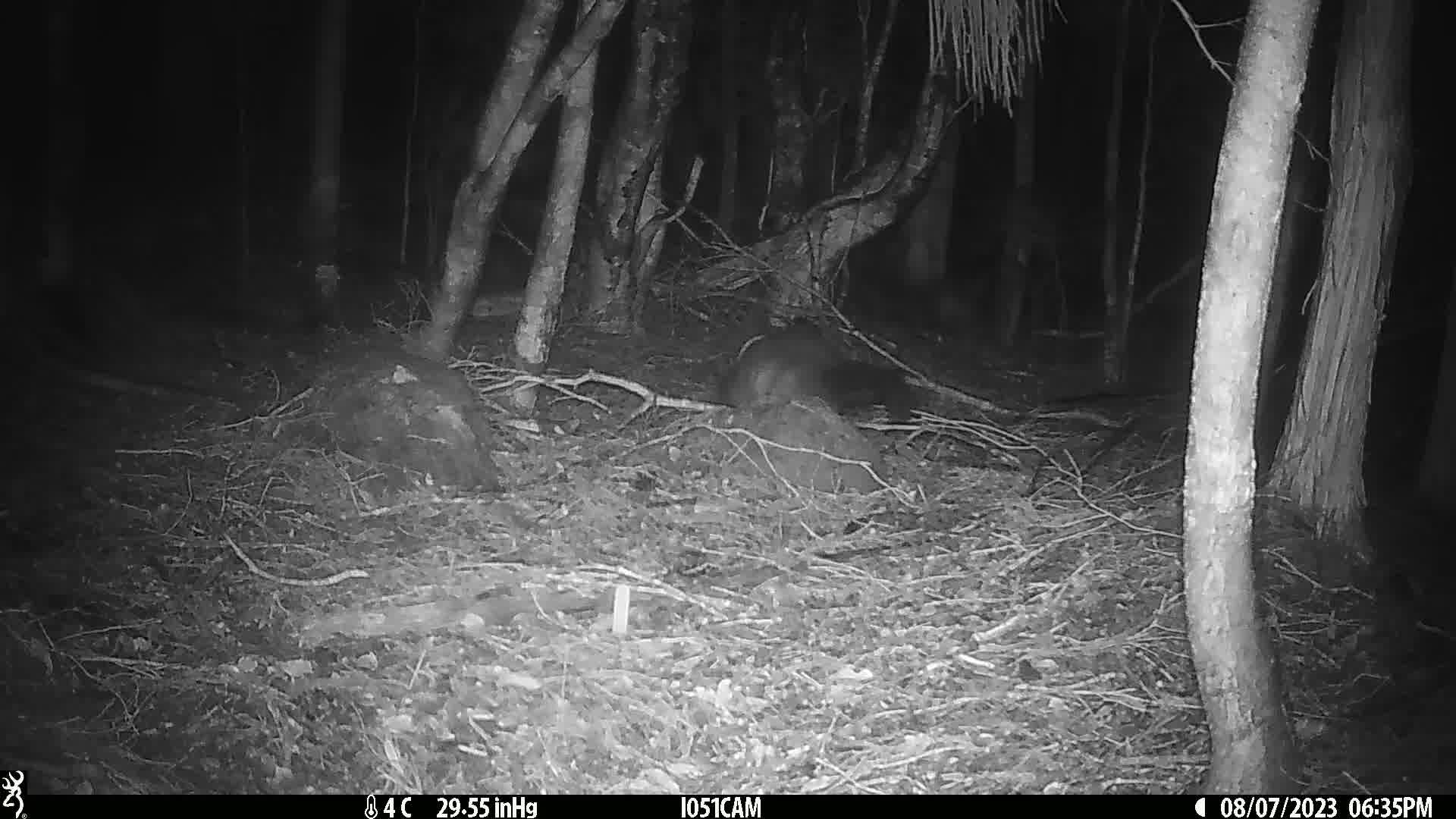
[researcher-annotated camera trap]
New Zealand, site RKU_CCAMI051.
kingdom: Animalia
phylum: Chordata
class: Mammalia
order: Diprotodontia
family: Phalangeridae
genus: Trichosurus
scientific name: Trichosurus vulpecula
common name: common brushtail possum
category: possum